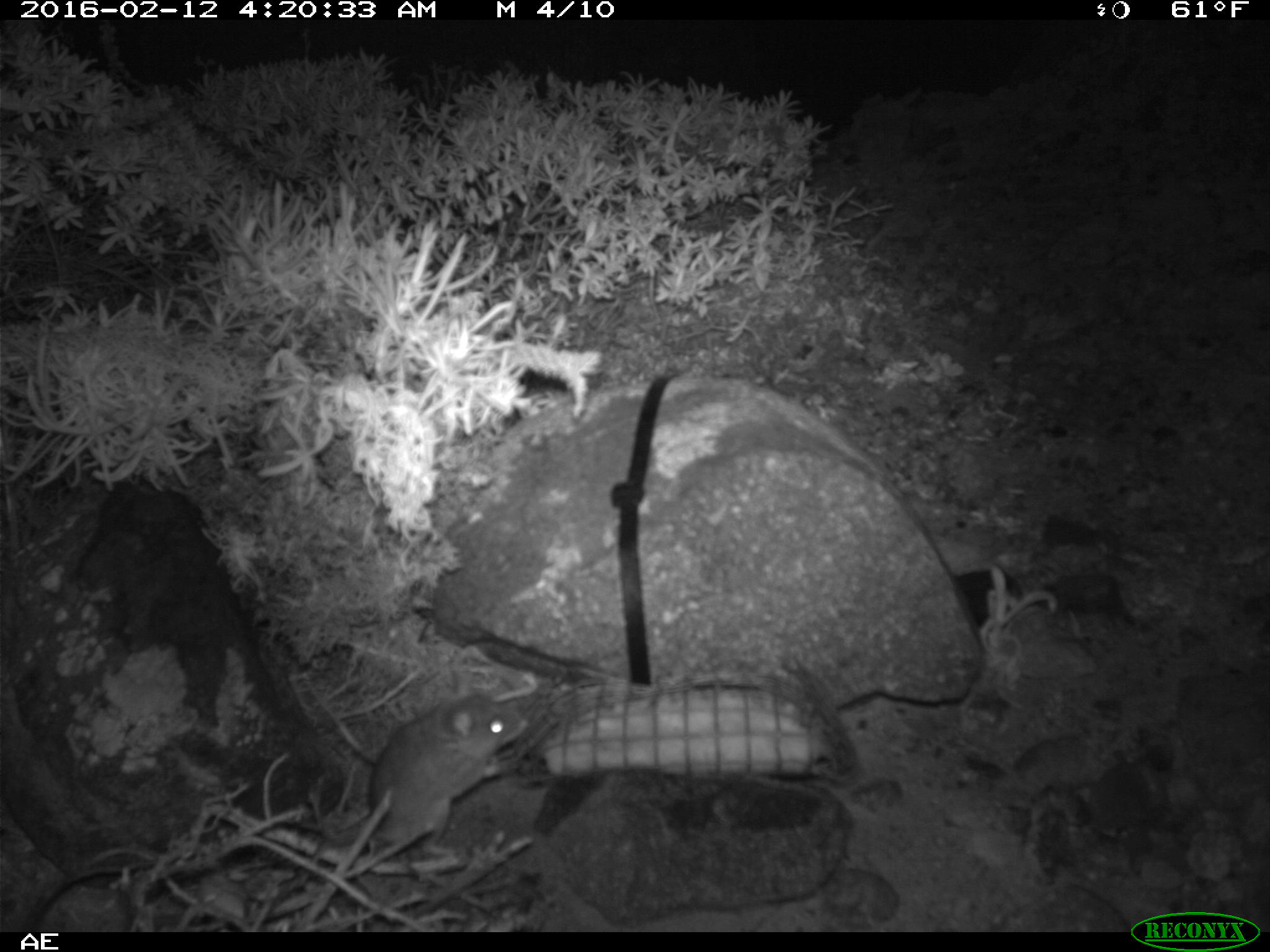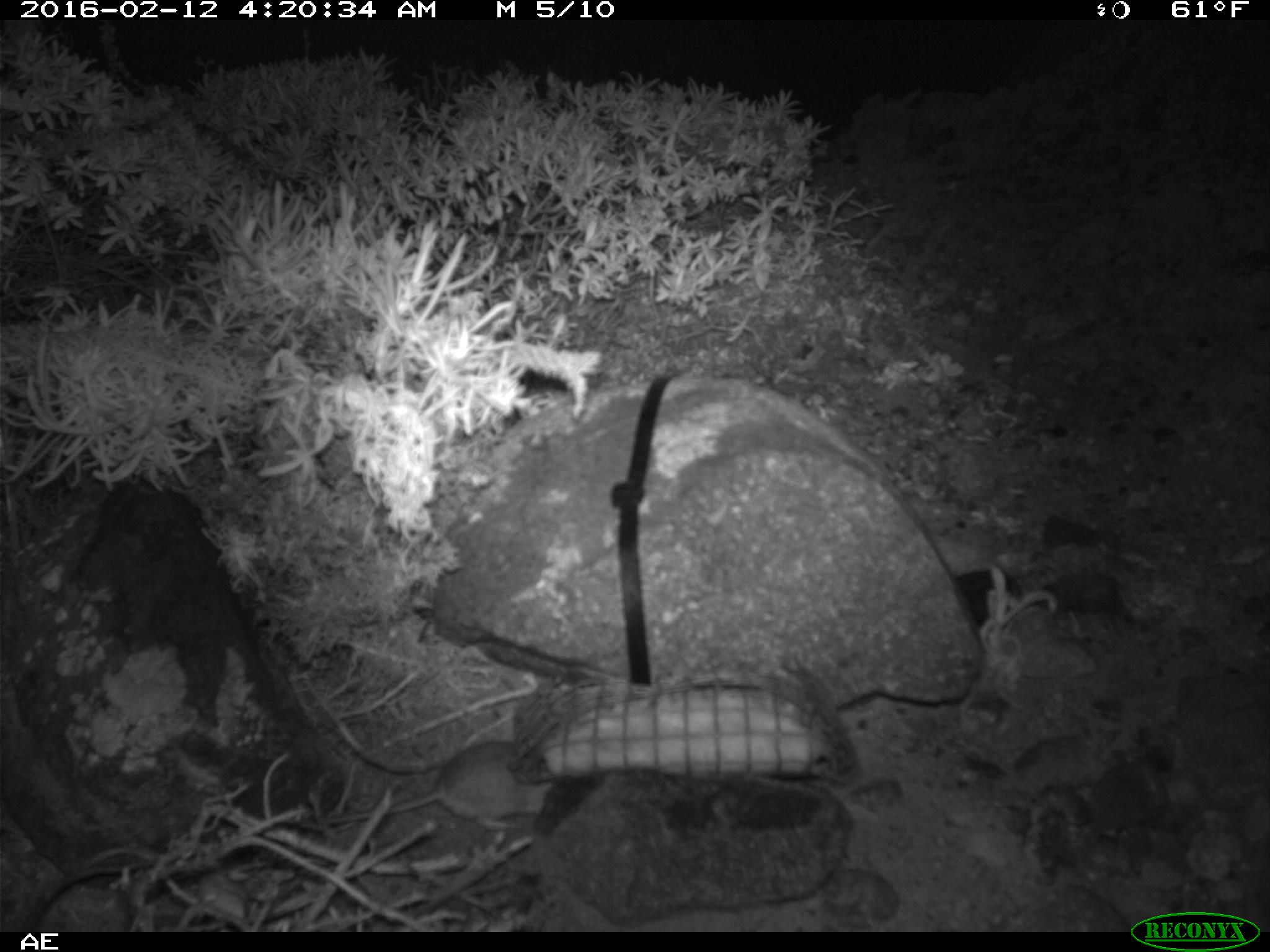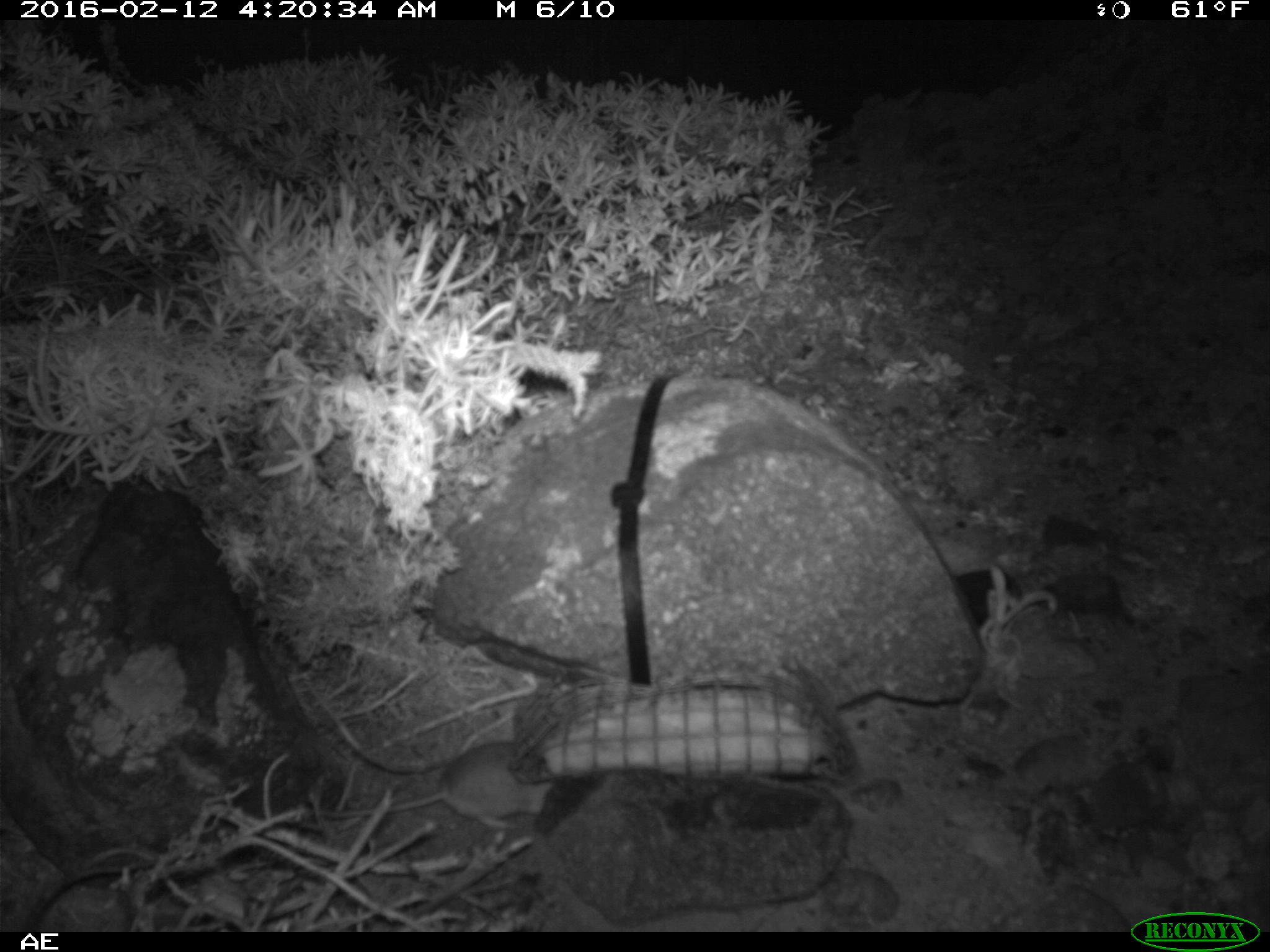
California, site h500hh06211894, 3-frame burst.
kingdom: Animalia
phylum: Chordata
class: Mammalia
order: Rodentia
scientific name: Rodentia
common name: rodent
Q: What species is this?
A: Rodent (Rodentia).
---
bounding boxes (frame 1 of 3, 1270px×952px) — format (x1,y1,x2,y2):
rodent: (368,668,532,846)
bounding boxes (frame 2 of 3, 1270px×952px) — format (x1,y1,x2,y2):
rodent: (302,741,550,829)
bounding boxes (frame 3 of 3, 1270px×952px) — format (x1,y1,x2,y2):
rodent: (322,742,554,829)